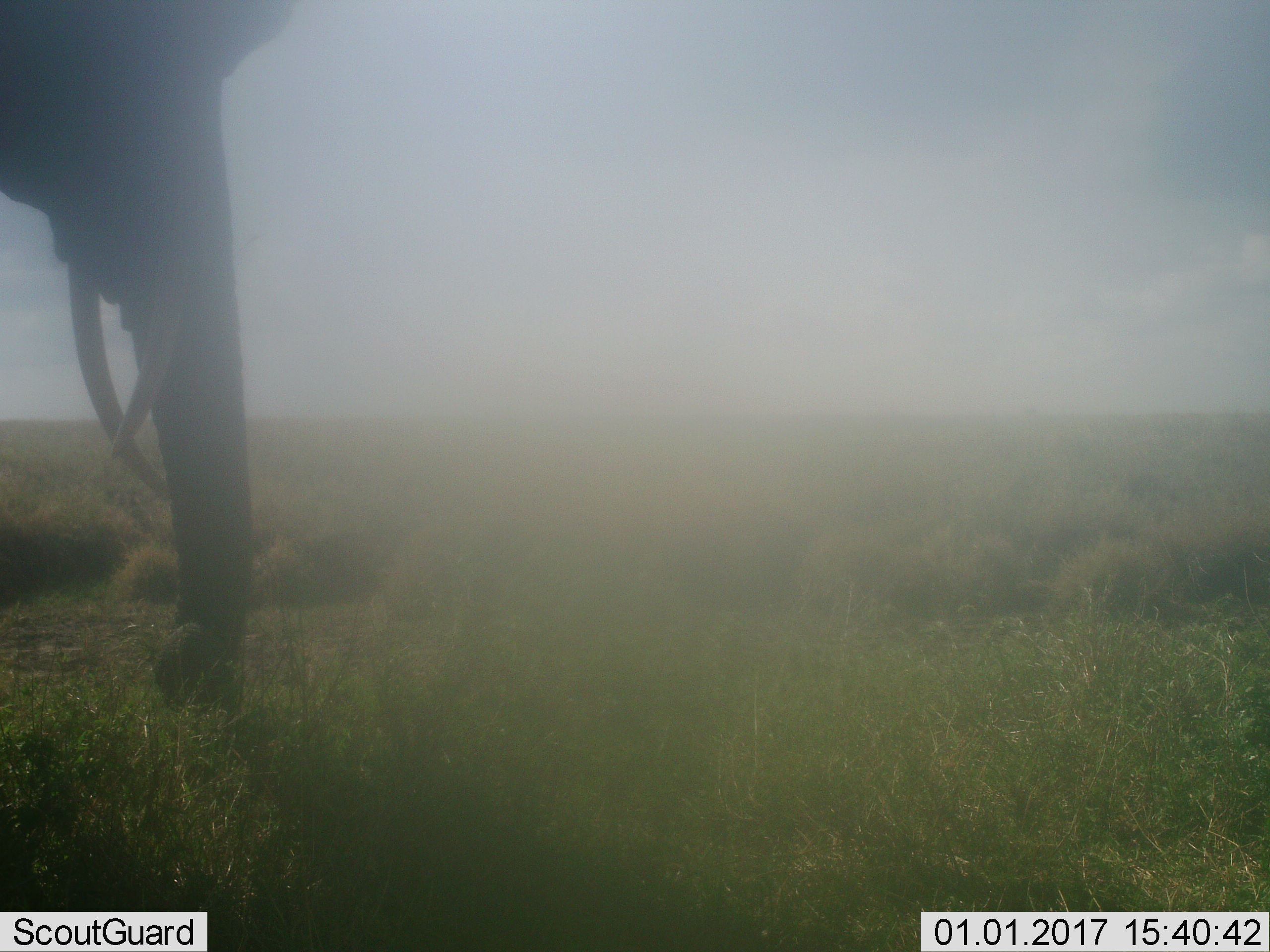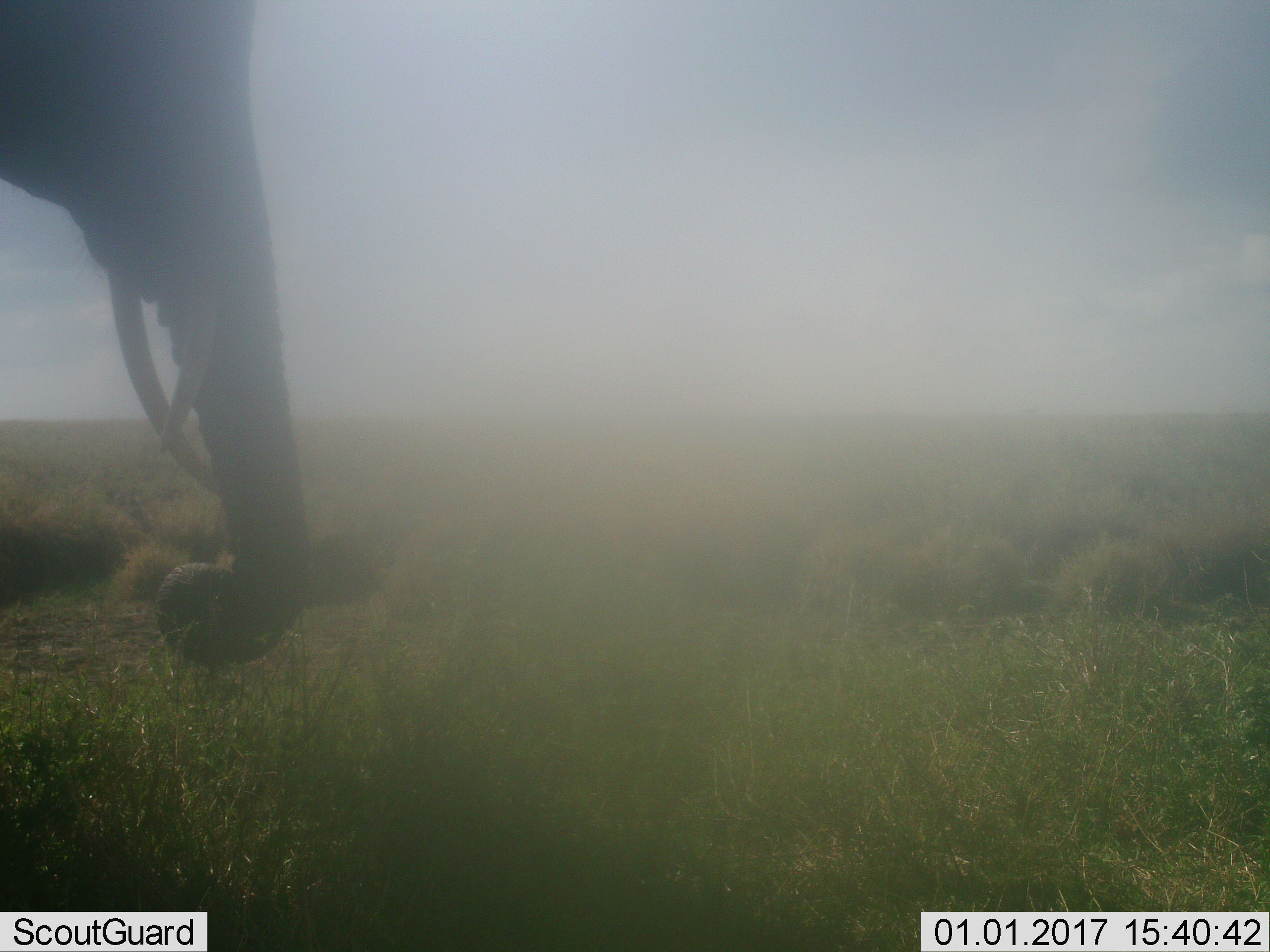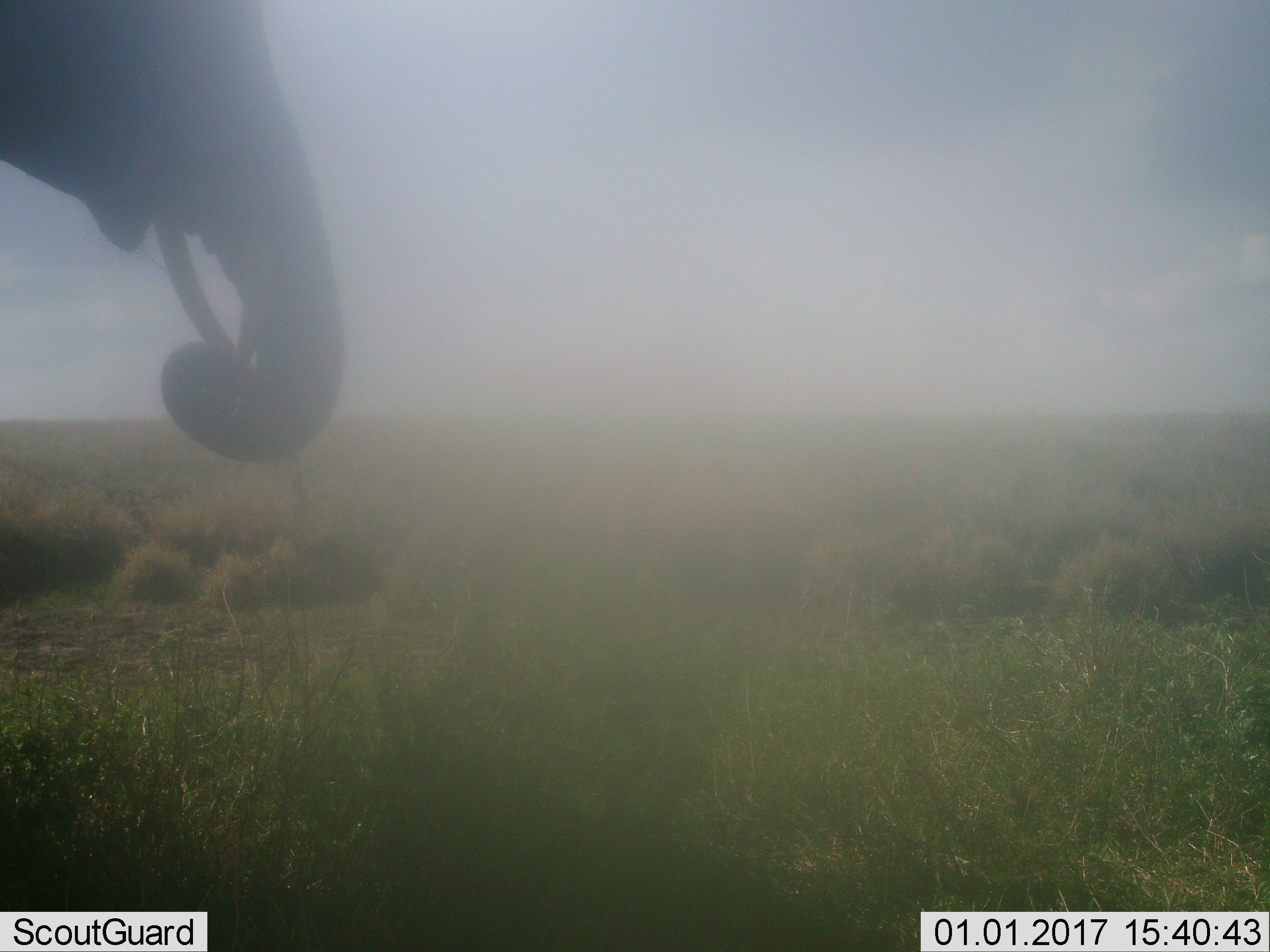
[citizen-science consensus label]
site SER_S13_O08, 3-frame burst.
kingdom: Animalia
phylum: Chordata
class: Mammalia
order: Proboscidea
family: Elephantidae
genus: Loxodonta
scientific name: Loxodonta africana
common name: african bush elephant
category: elephant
Elephant (african bush elephant) (Loxodonta africana), count 1. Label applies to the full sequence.